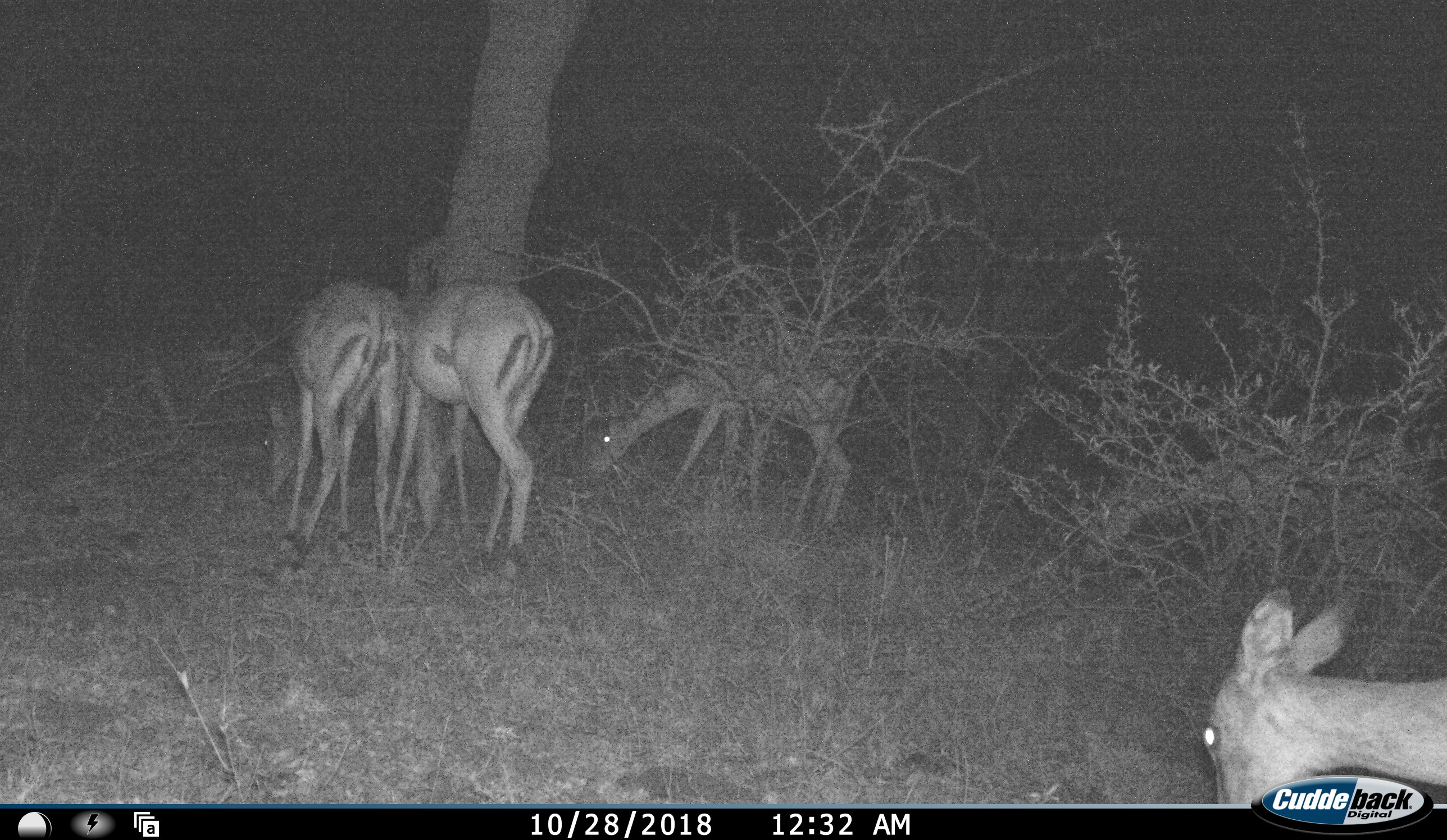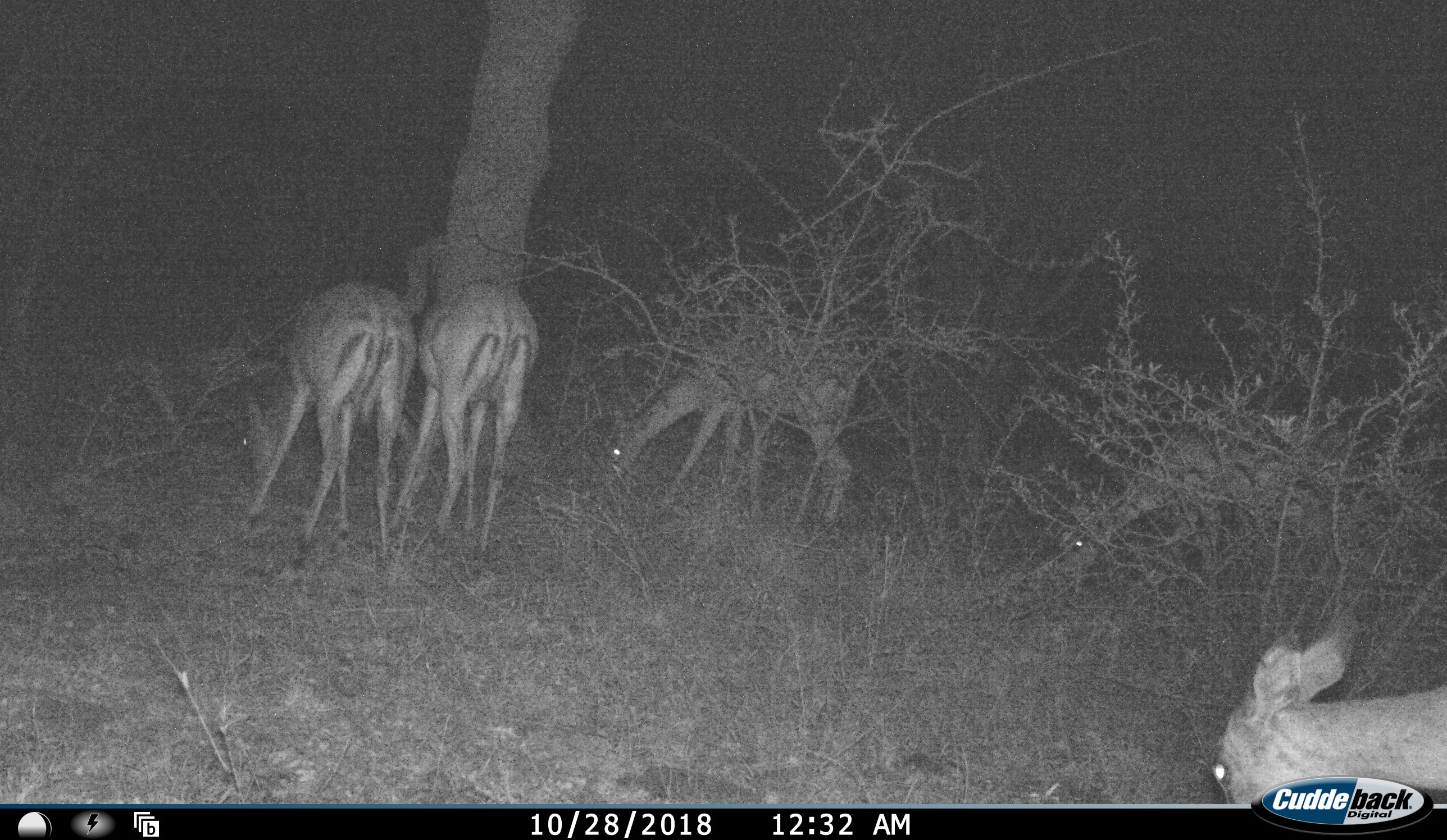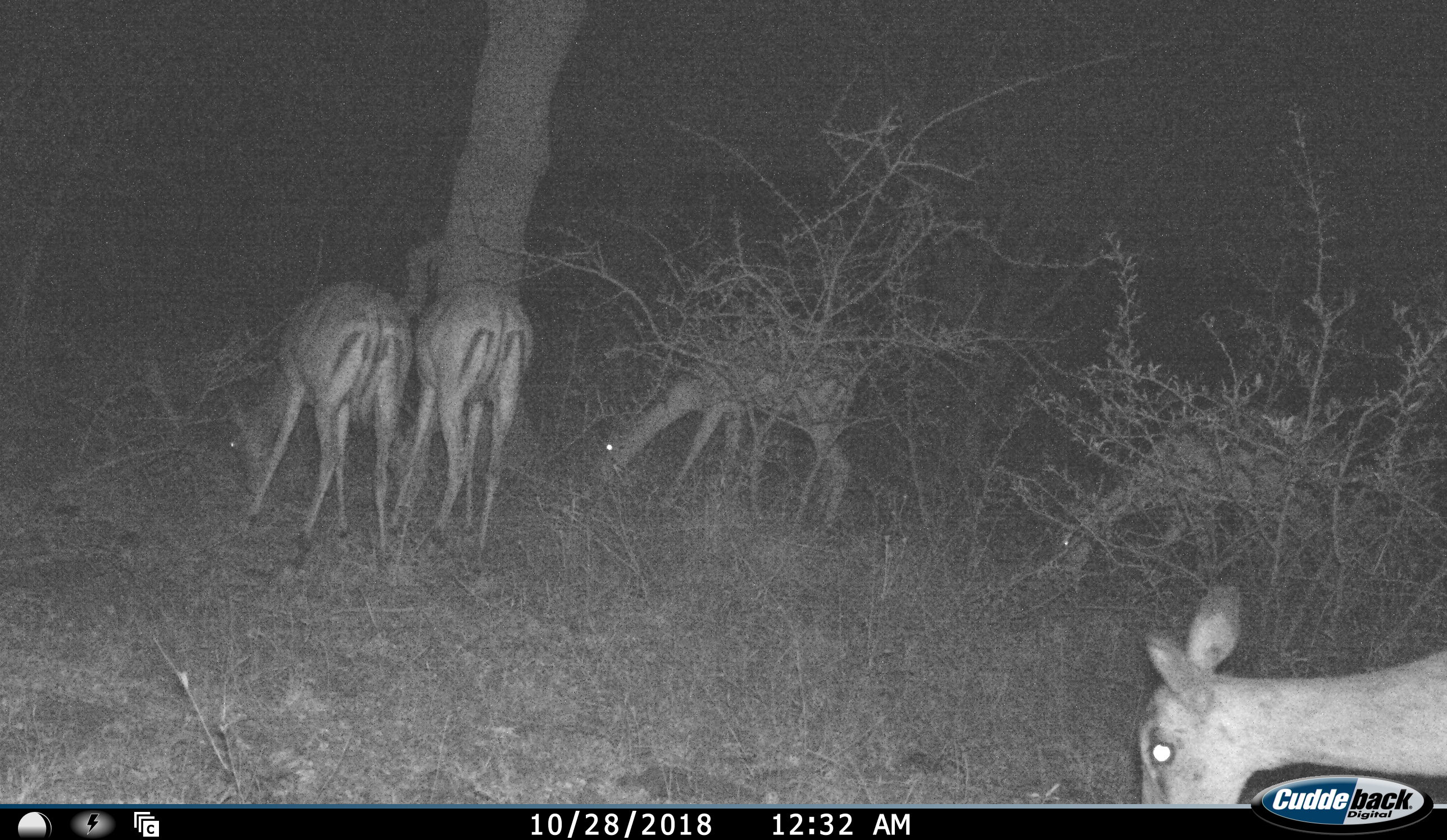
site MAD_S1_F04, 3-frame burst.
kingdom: Animalia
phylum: Chordata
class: Mammalia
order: Artiodactyla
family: Bovidae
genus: Aepyceros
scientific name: Aepyceros melampus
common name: impala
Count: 4.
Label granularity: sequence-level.